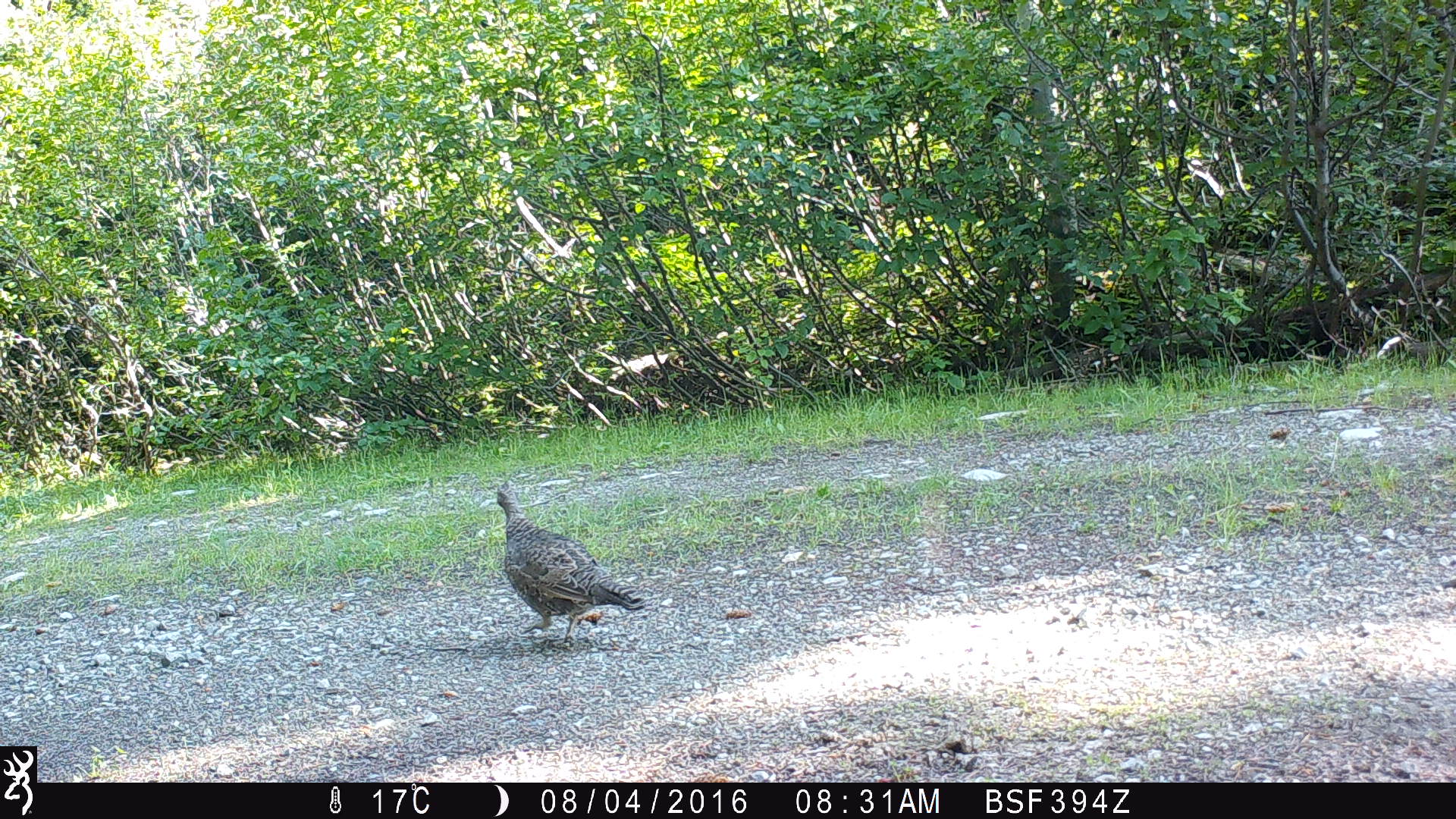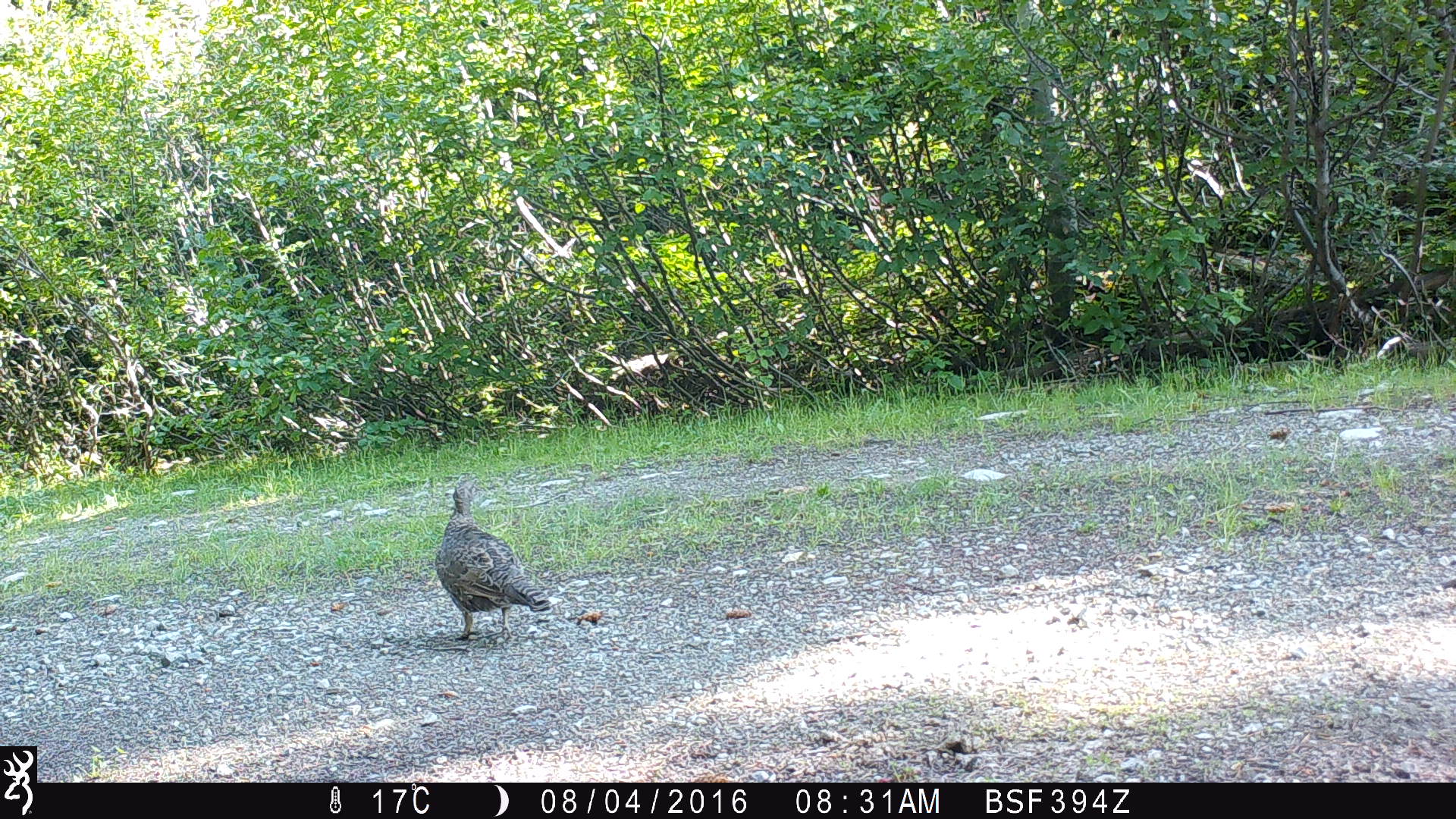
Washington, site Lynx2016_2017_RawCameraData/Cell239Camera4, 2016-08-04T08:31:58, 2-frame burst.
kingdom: Animalia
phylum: Chordata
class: Aves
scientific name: Aves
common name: birds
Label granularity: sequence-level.